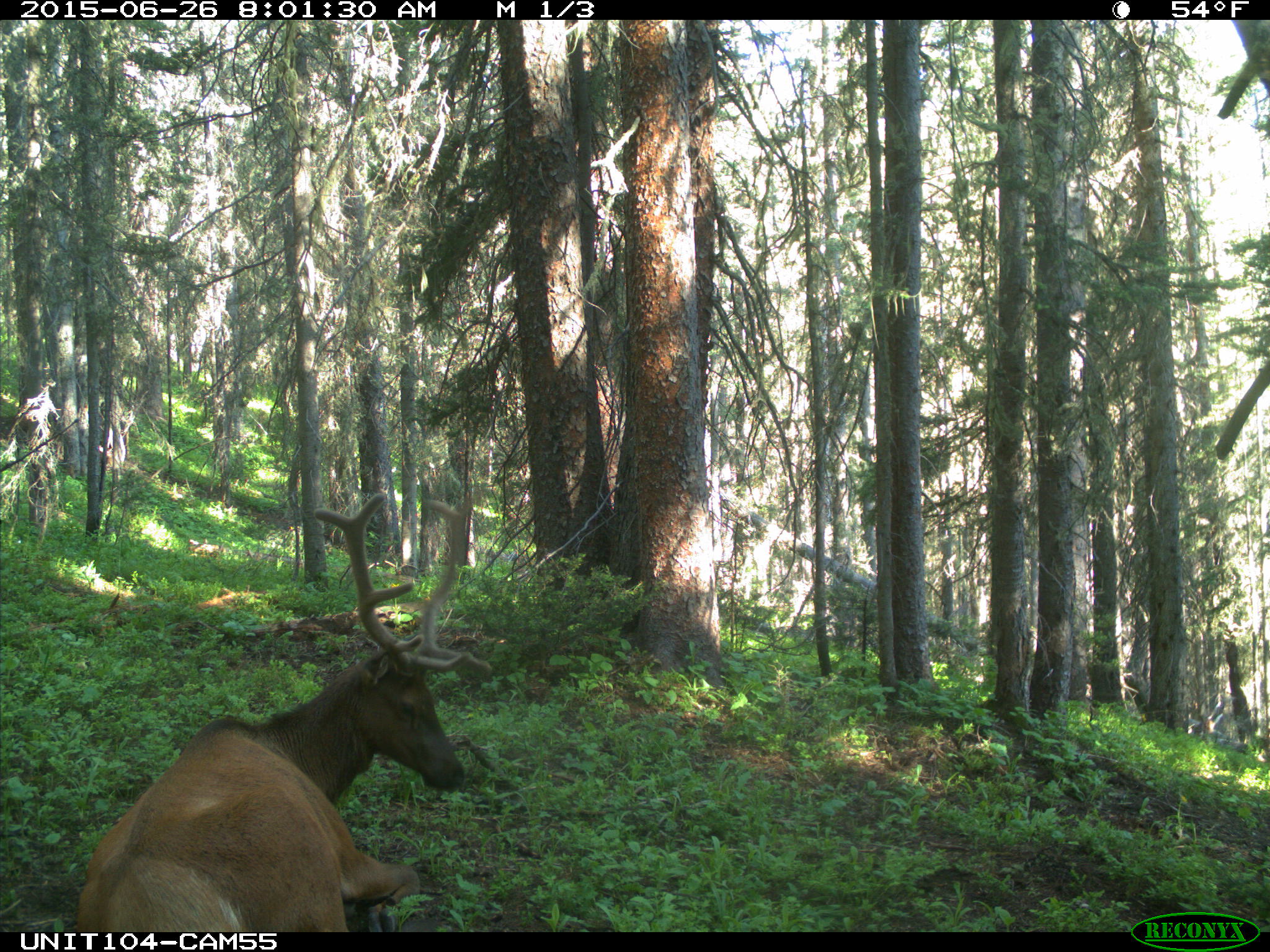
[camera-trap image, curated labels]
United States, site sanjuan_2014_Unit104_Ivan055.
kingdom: Animalia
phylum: Chordata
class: Mammalia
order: Artiodactyla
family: Cervidae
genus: Cervus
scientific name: Cervus elaphus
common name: red deer